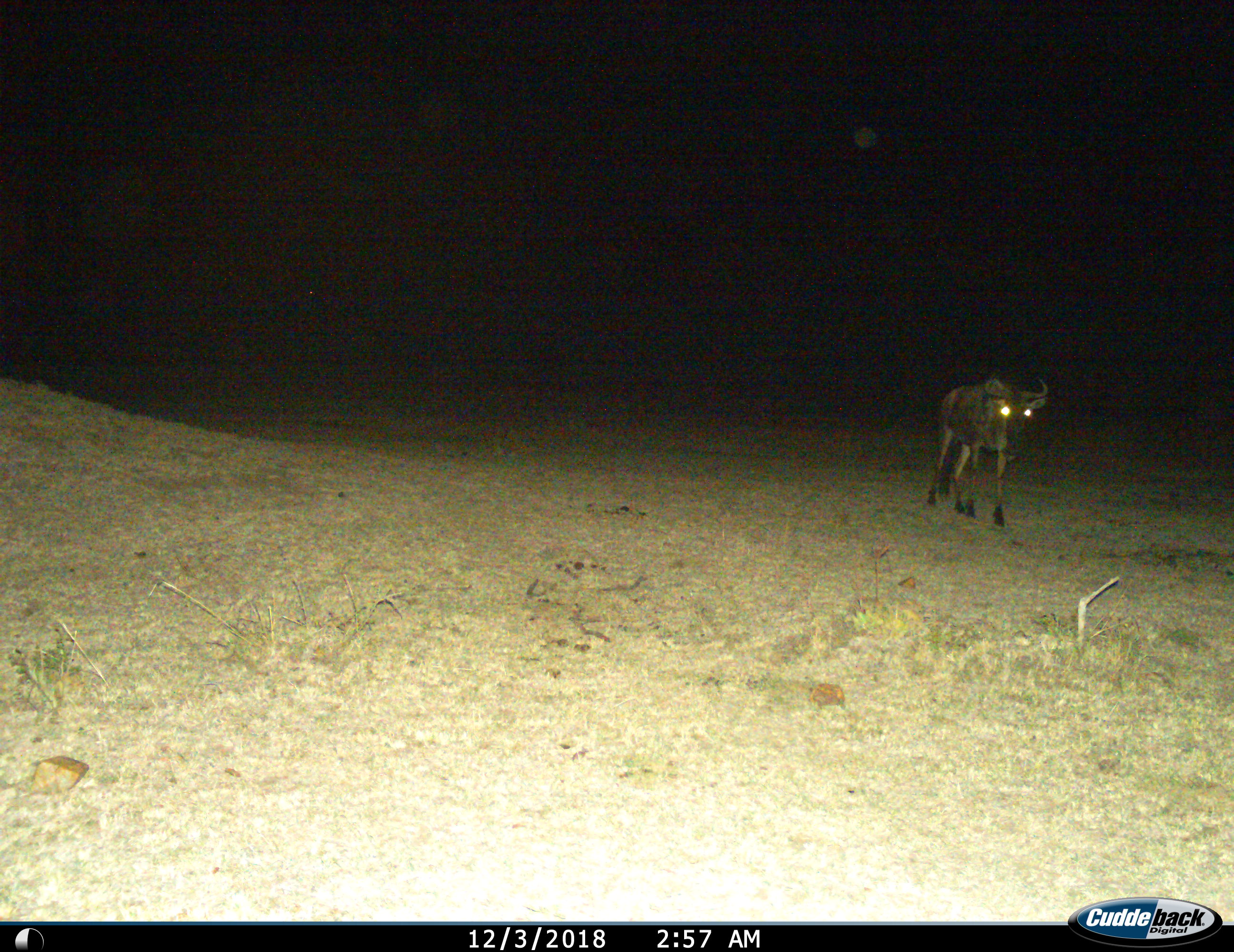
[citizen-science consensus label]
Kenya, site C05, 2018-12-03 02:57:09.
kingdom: Animalia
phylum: Chordata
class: Mammalia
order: Artiodactyla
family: Bovidae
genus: Connochaetes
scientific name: Connochaetes taurinus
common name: common wildebeest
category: wildebeest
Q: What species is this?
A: Wildebeest (common wildebeest) (Connochaetes taurinus).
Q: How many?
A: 1.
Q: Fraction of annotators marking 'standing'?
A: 25%.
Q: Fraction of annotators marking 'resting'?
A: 0%.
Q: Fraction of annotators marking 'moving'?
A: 75%.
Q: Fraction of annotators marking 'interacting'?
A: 0%.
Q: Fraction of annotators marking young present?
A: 0%.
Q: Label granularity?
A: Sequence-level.